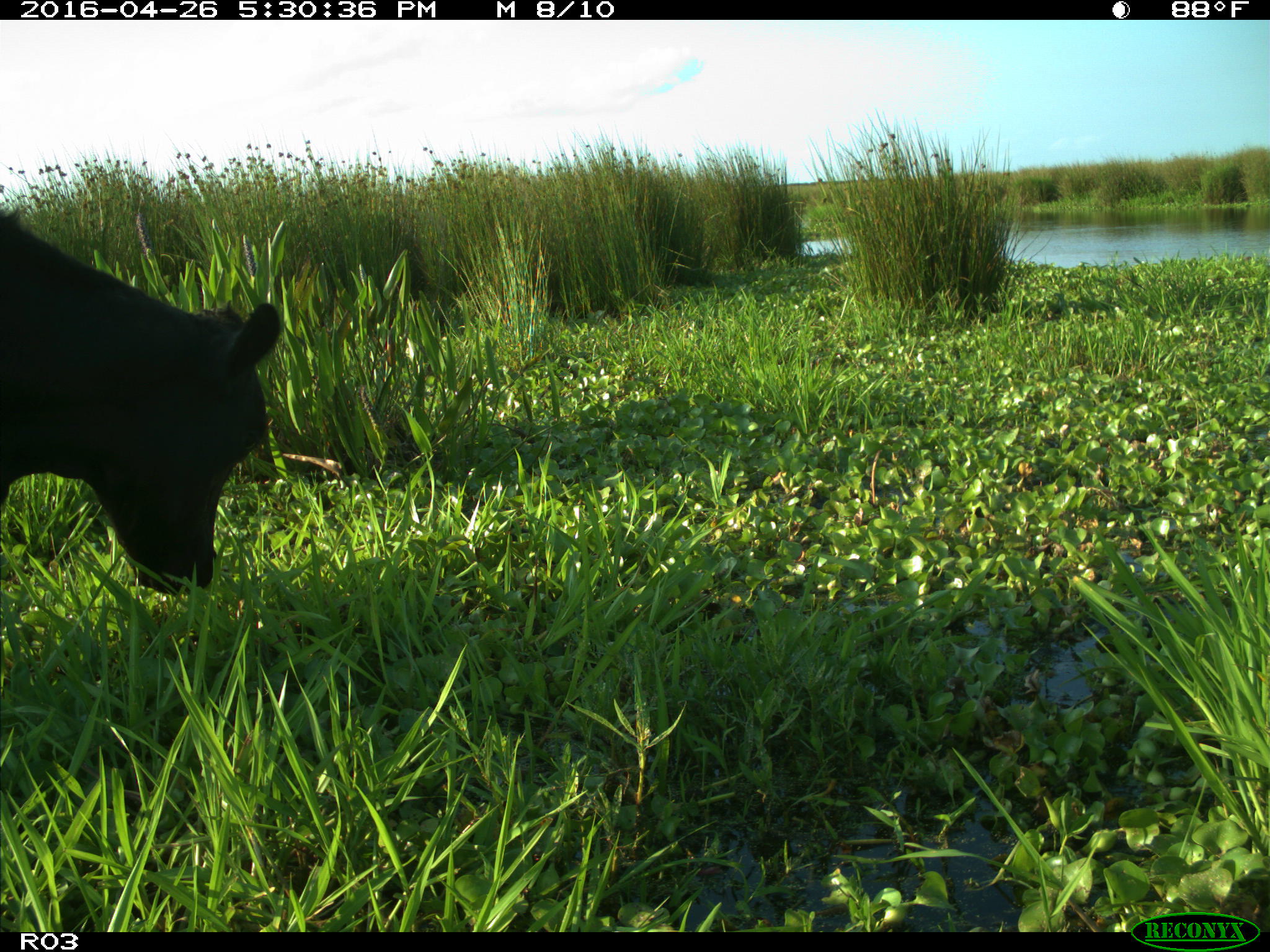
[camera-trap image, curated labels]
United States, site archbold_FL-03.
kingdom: Animalia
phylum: Chordata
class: Mammalia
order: Artiodactyla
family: Bovidae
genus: Bos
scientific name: Bos taurus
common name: domestic cow